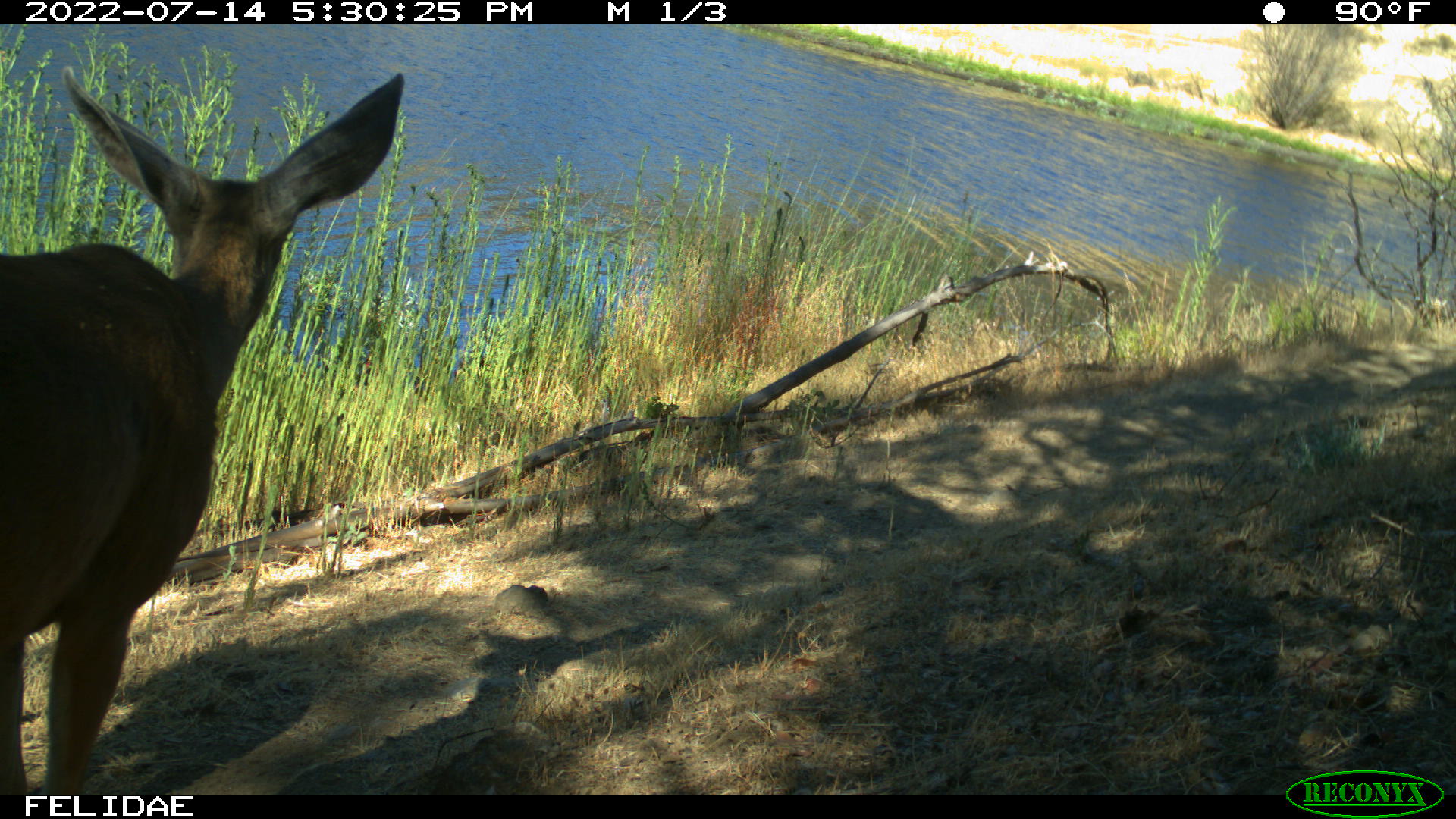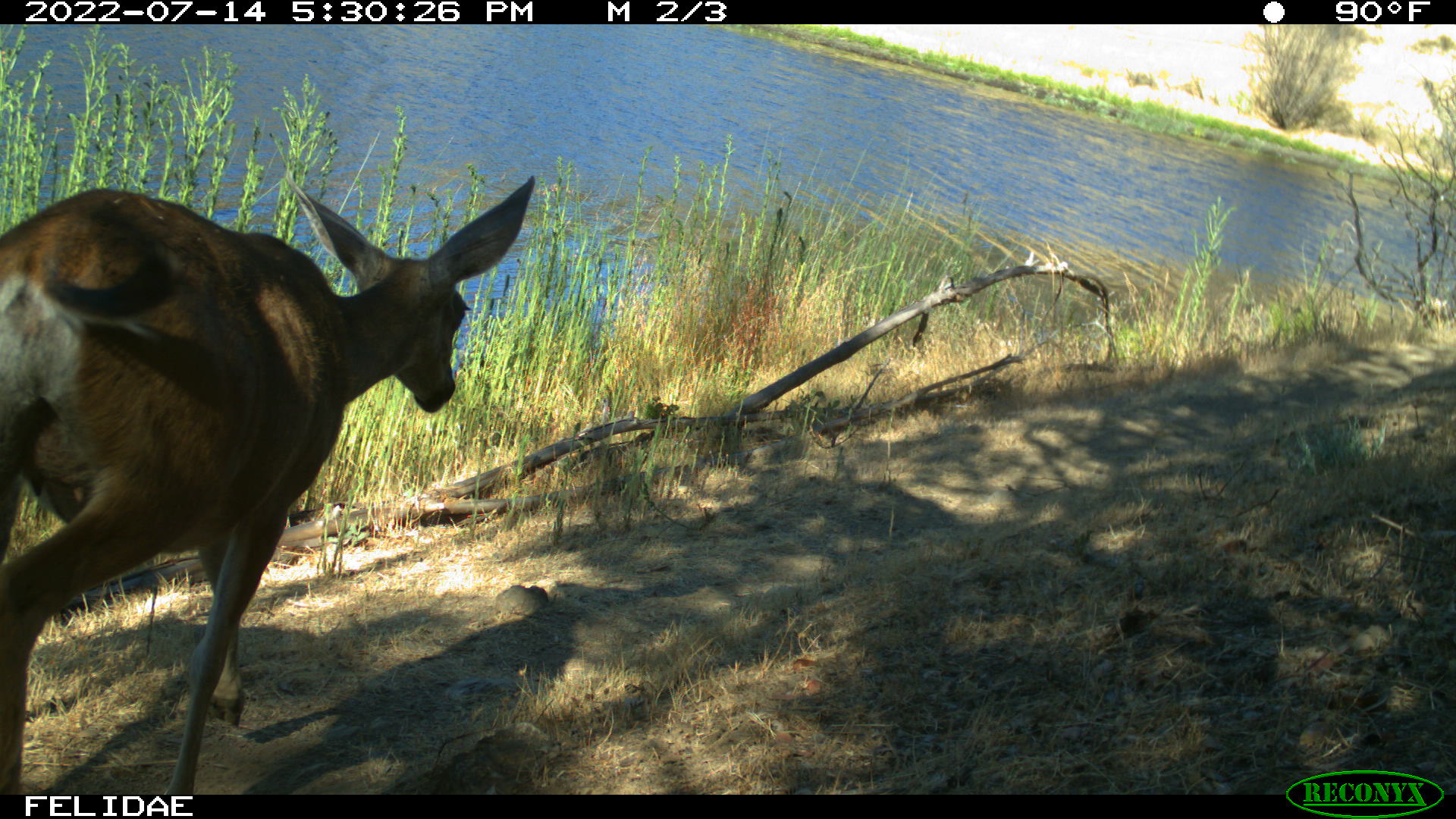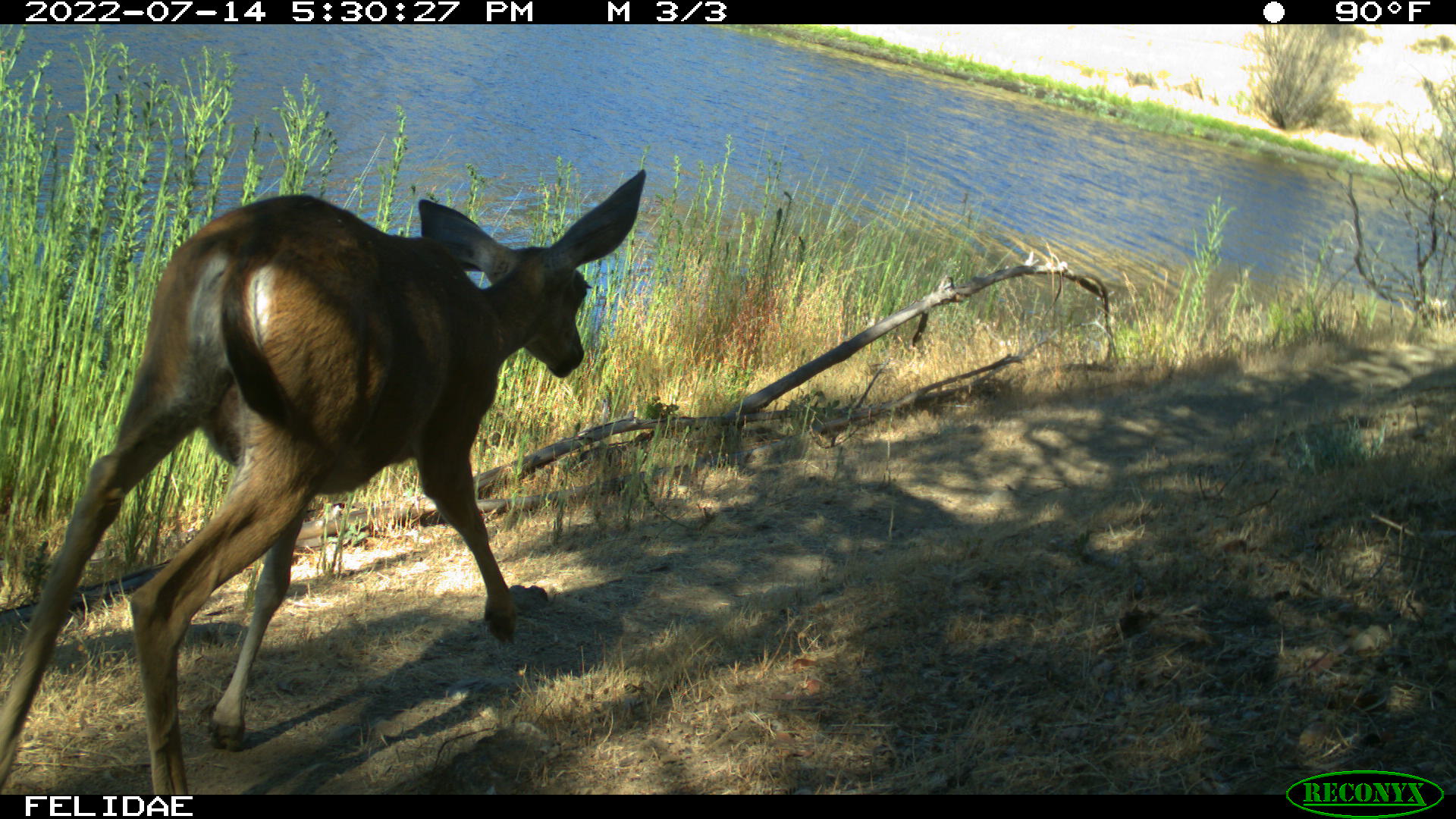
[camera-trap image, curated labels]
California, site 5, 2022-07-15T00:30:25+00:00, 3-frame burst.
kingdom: Animalia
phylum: Chordata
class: Mammalia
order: Artiodactyla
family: Cervidae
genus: Odocoileus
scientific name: Odocoileus hemionus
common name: mule deer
Mule deer (Odocoileus hemionus).